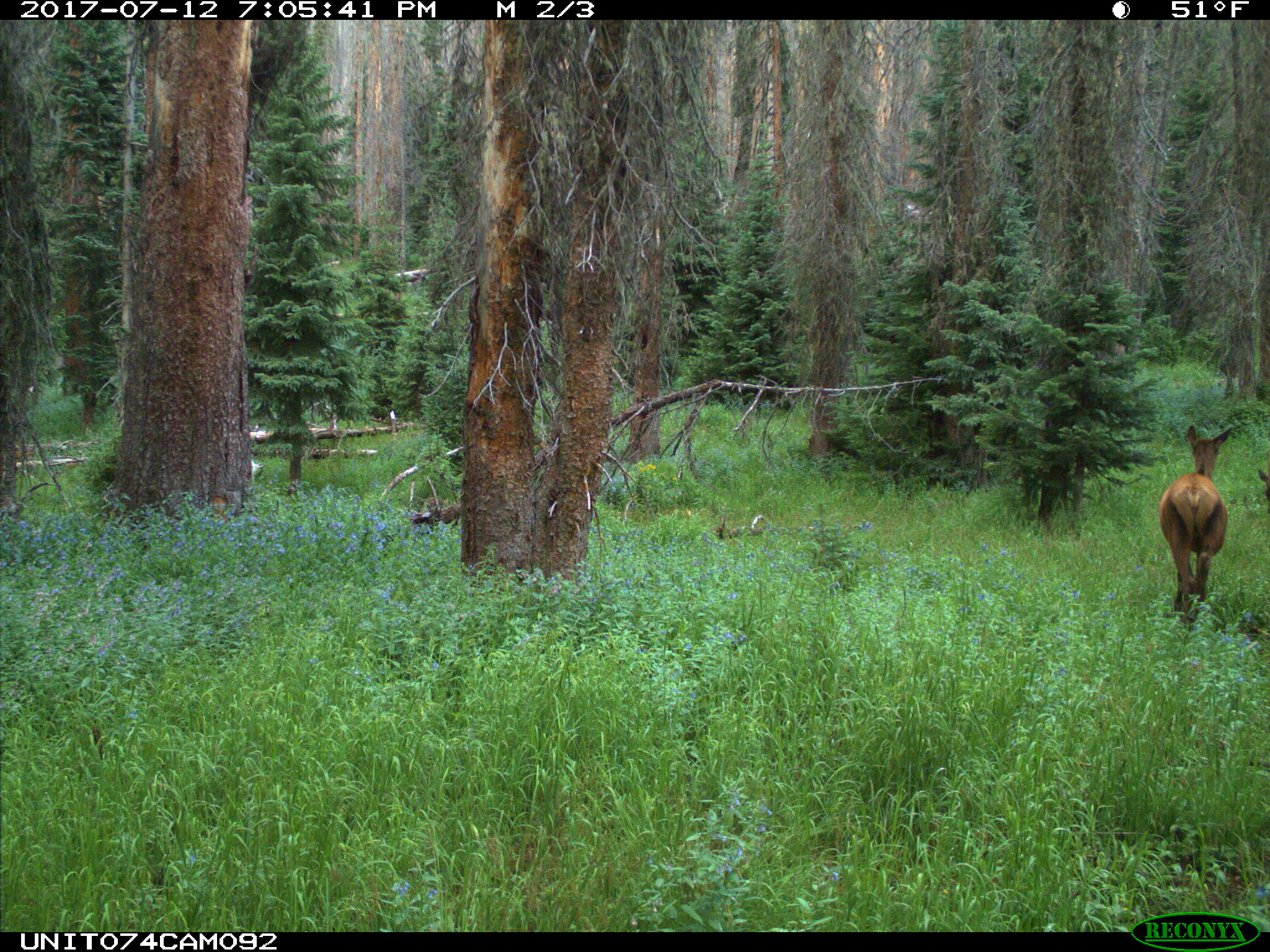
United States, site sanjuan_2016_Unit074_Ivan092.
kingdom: Animalia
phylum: Chordata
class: Mammalia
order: Artiodactyla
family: Cervidae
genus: Cervus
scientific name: Cervus elaphus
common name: red deer